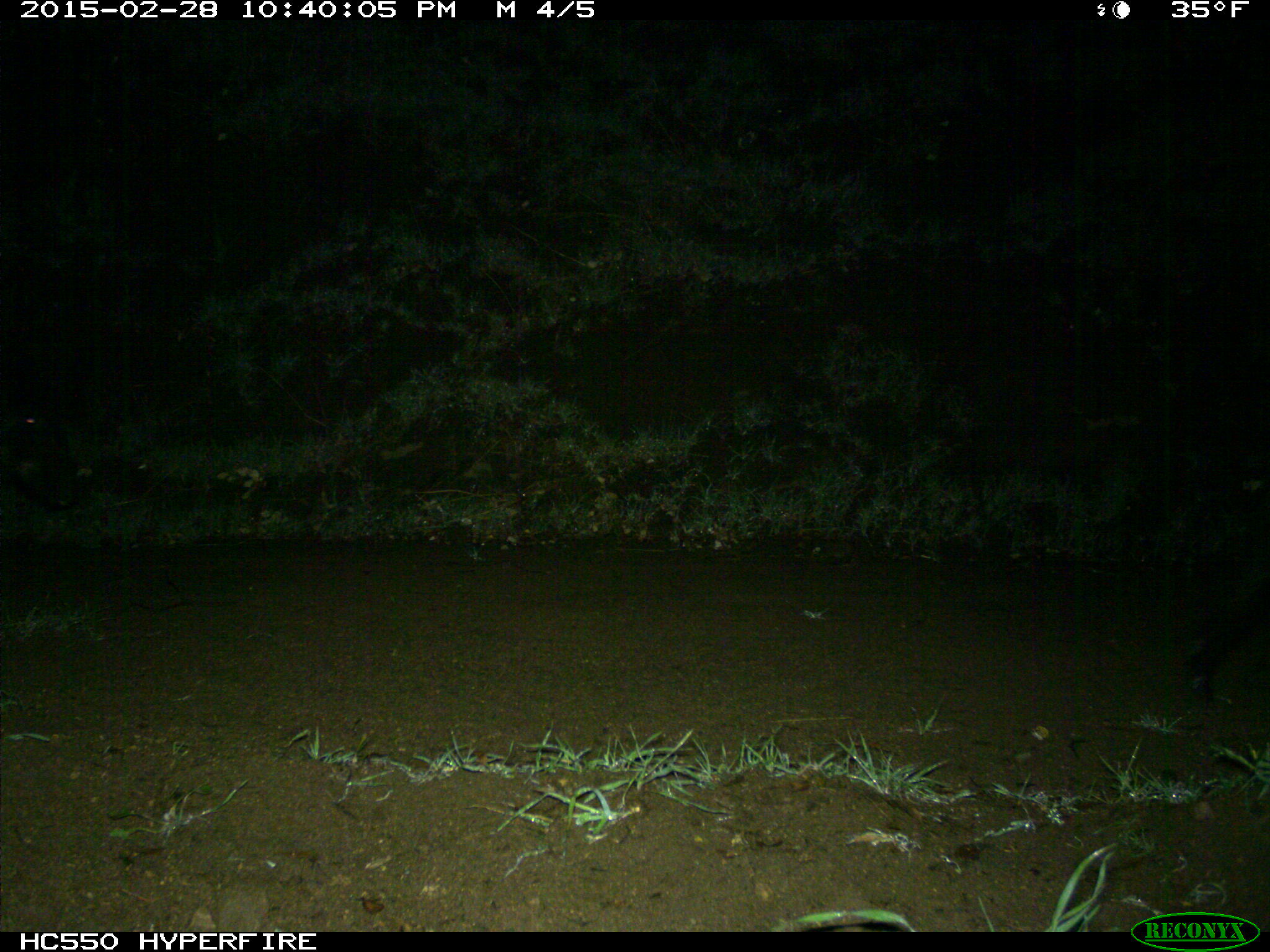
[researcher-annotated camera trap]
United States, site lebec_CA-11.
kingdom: Animalia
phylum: Chordata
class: Mammalia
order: Artiodactyla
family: Suidae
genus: Sus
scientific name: Sus scrofa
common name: wild boar